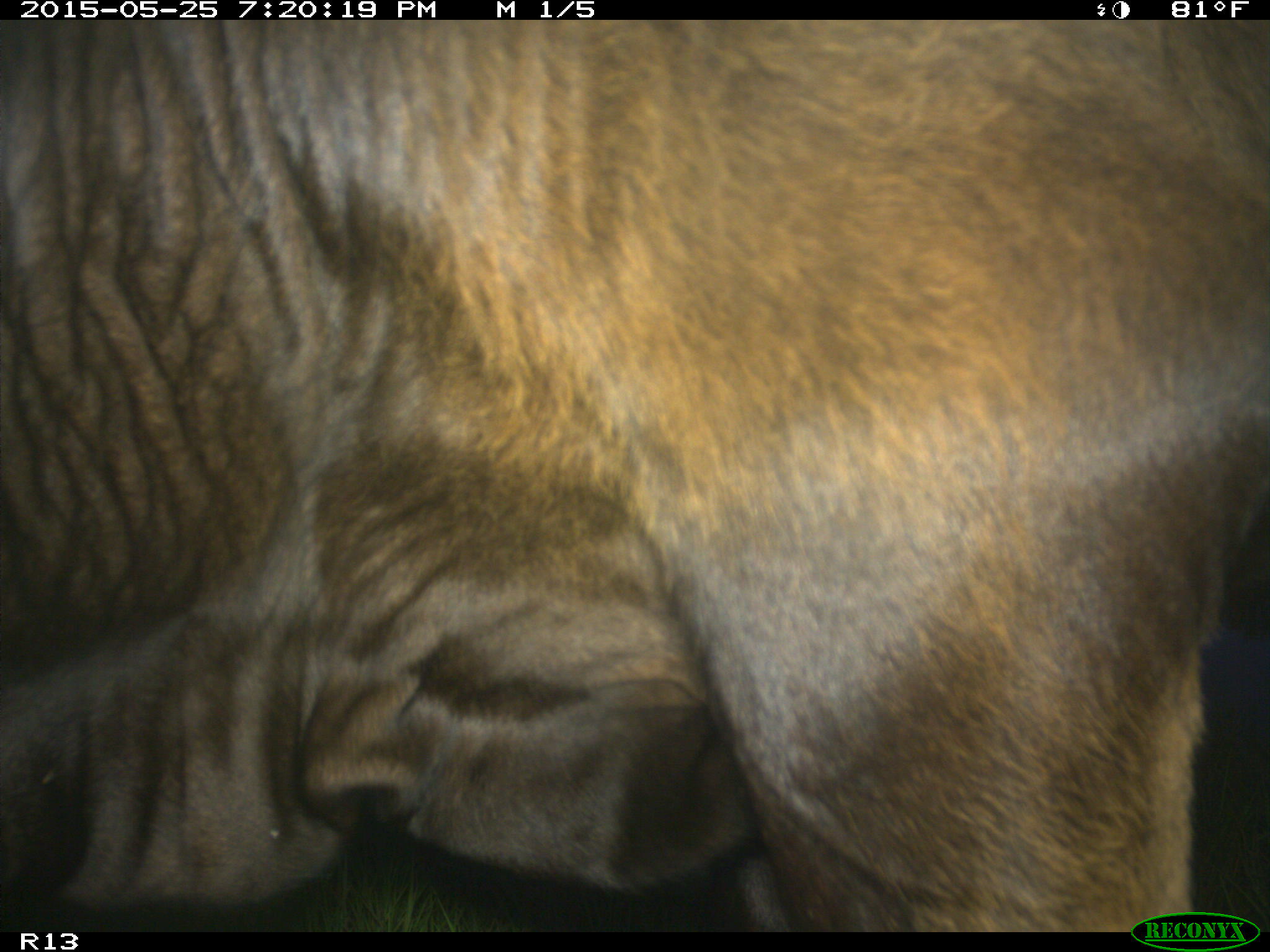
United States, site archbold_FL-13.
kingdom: Animalia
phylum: Chordata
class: Mammalia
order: Artiodactyla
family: Bovidae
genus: Bos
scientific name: Bos taurus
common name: domestic cow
Bos taurus (domestic cow).